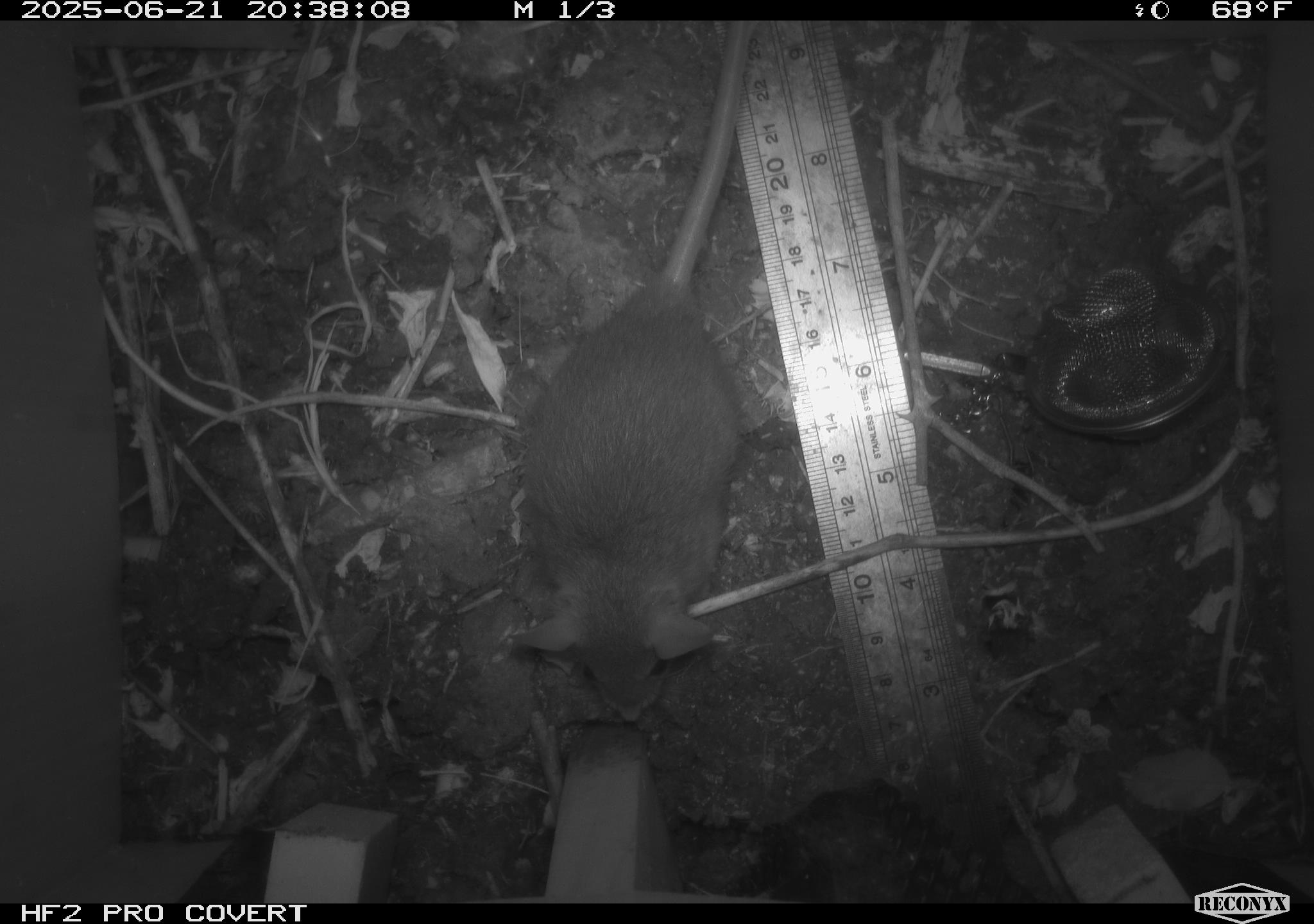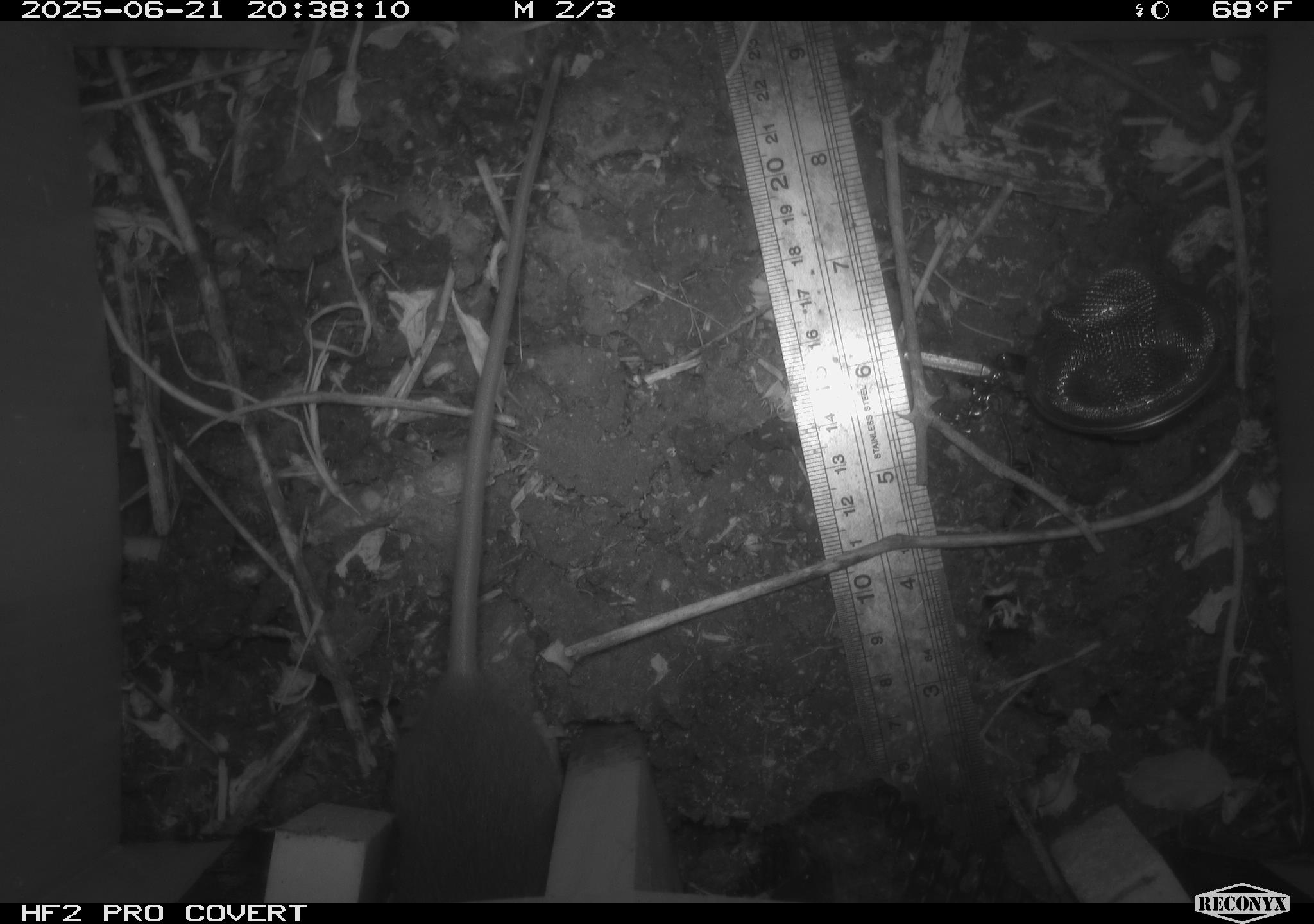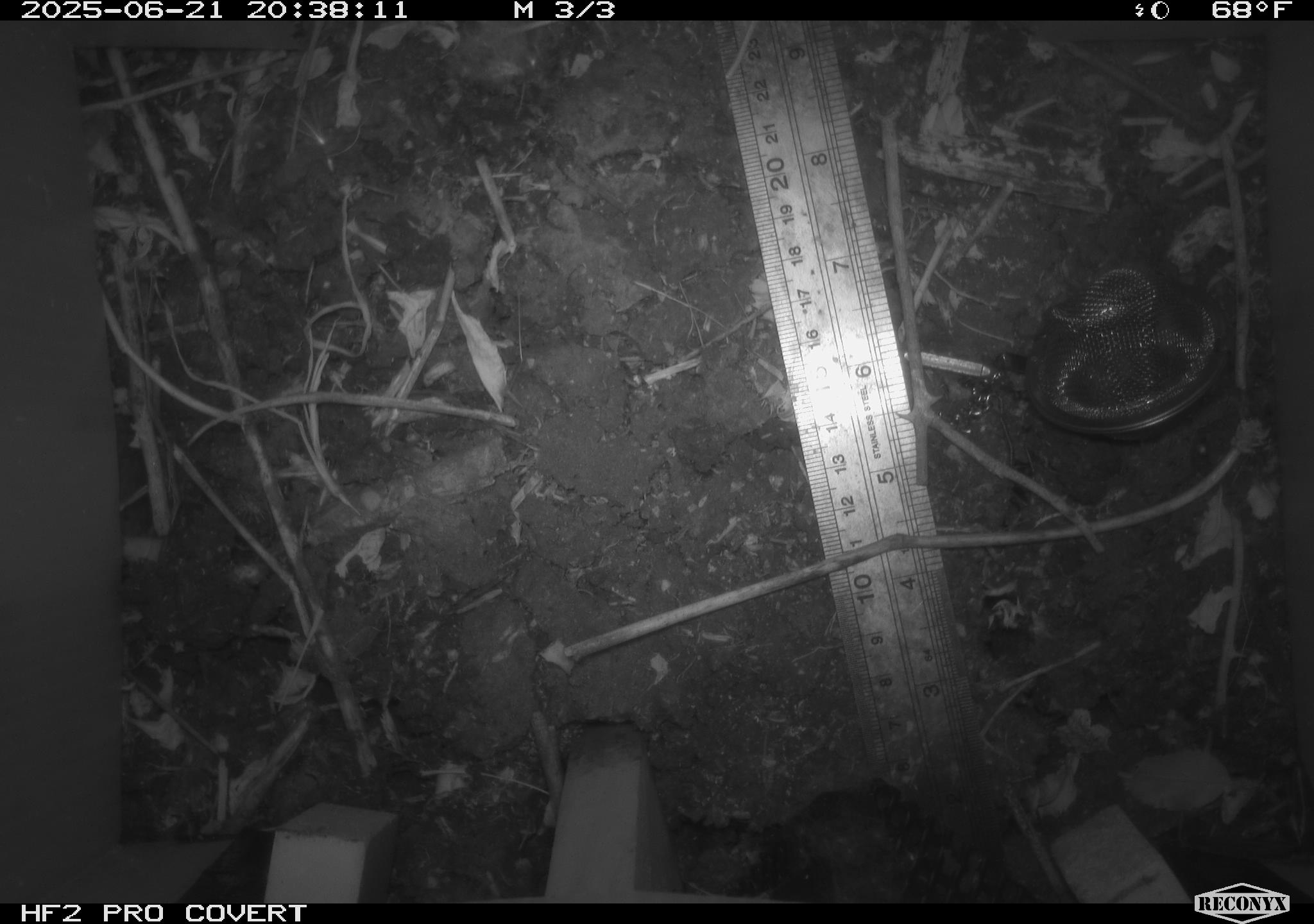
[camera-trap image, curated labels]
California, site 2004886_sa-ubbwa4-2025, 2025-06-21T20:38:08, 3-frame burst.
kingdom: Animalia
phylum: Chordata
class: Mammalia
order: Rodentia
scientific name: Rodentia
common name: rodent